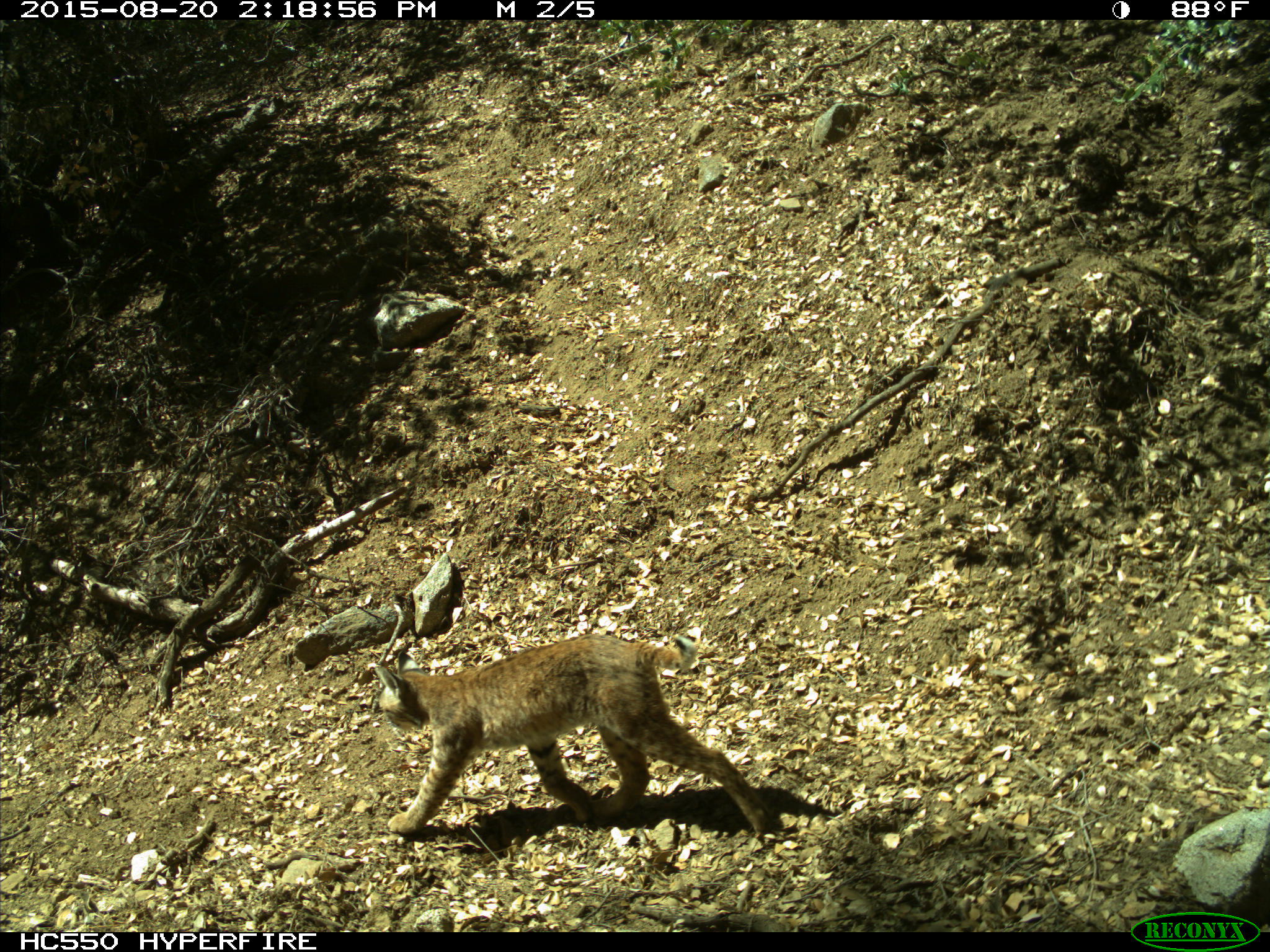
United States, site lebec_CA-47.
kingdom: Animalia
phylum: Chordata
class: Mammalia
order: Carnivora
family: Felidae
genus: Lynx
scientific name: Lynx rufus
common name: bobcat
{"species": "Lynx rufus (bobcat)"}